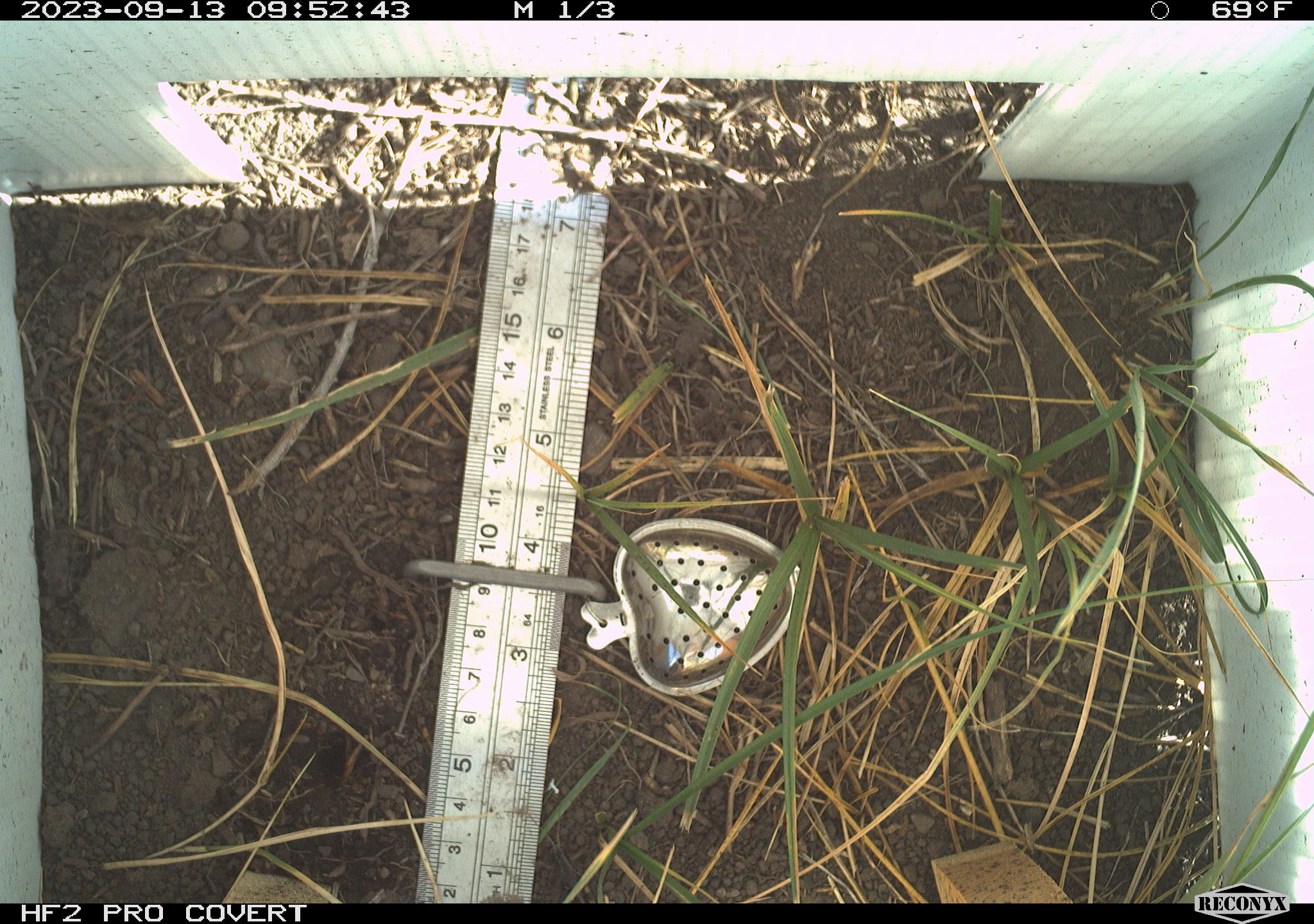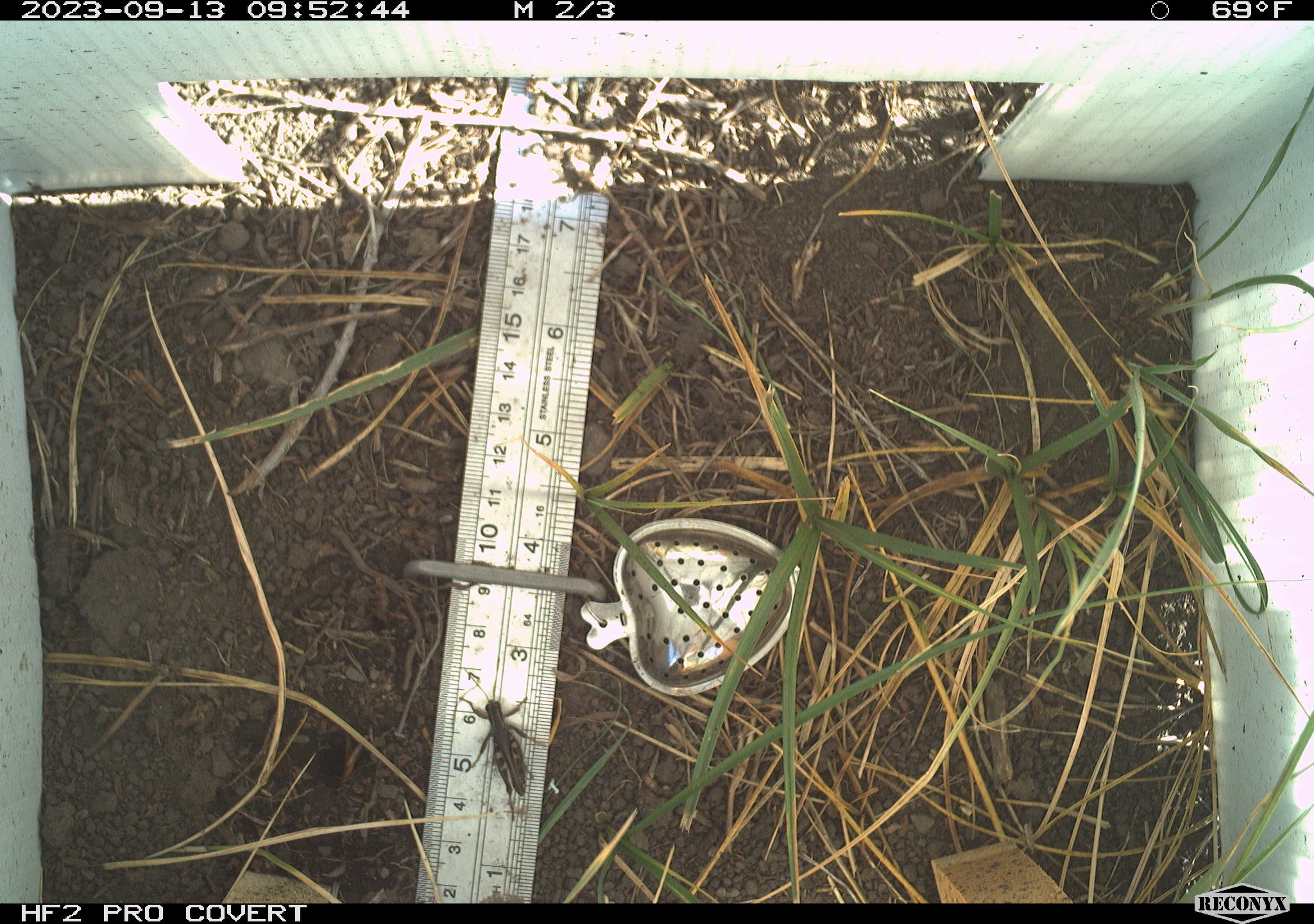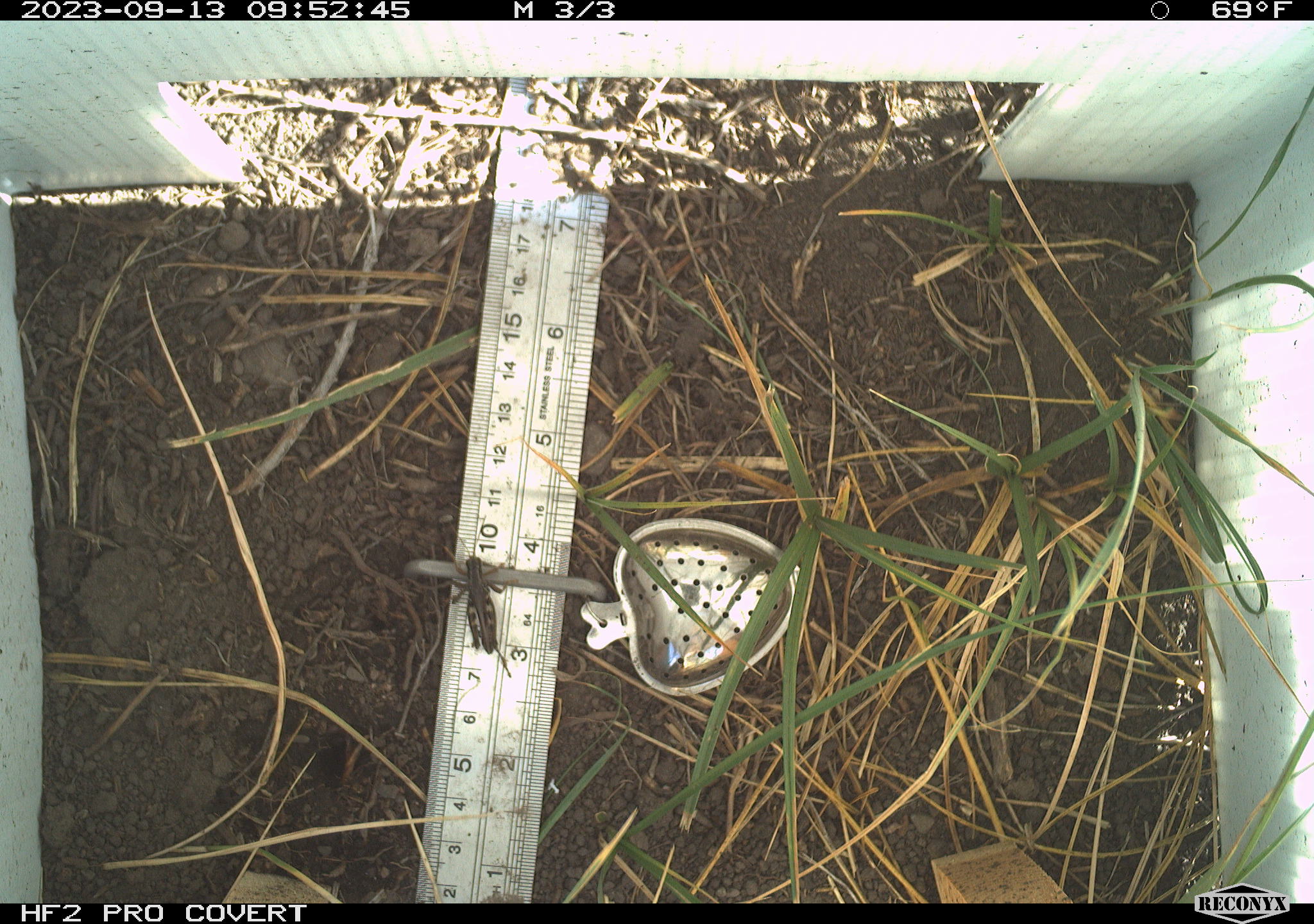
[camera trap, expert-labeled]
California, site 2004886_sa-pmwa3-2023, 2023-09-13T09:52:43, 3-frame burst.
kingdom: Animalia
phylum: Arthropoda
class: Insecta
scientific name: Insecta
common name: insect